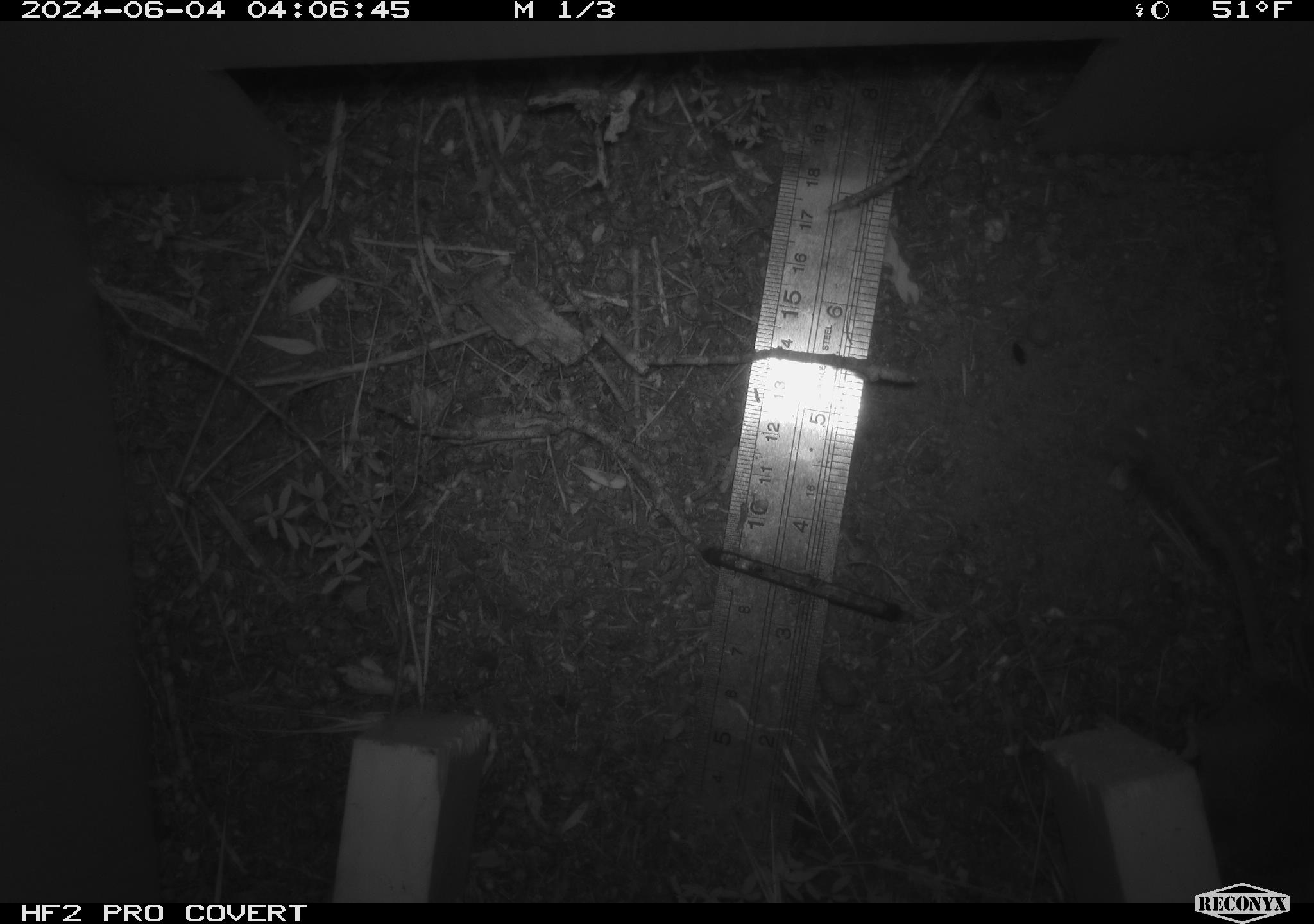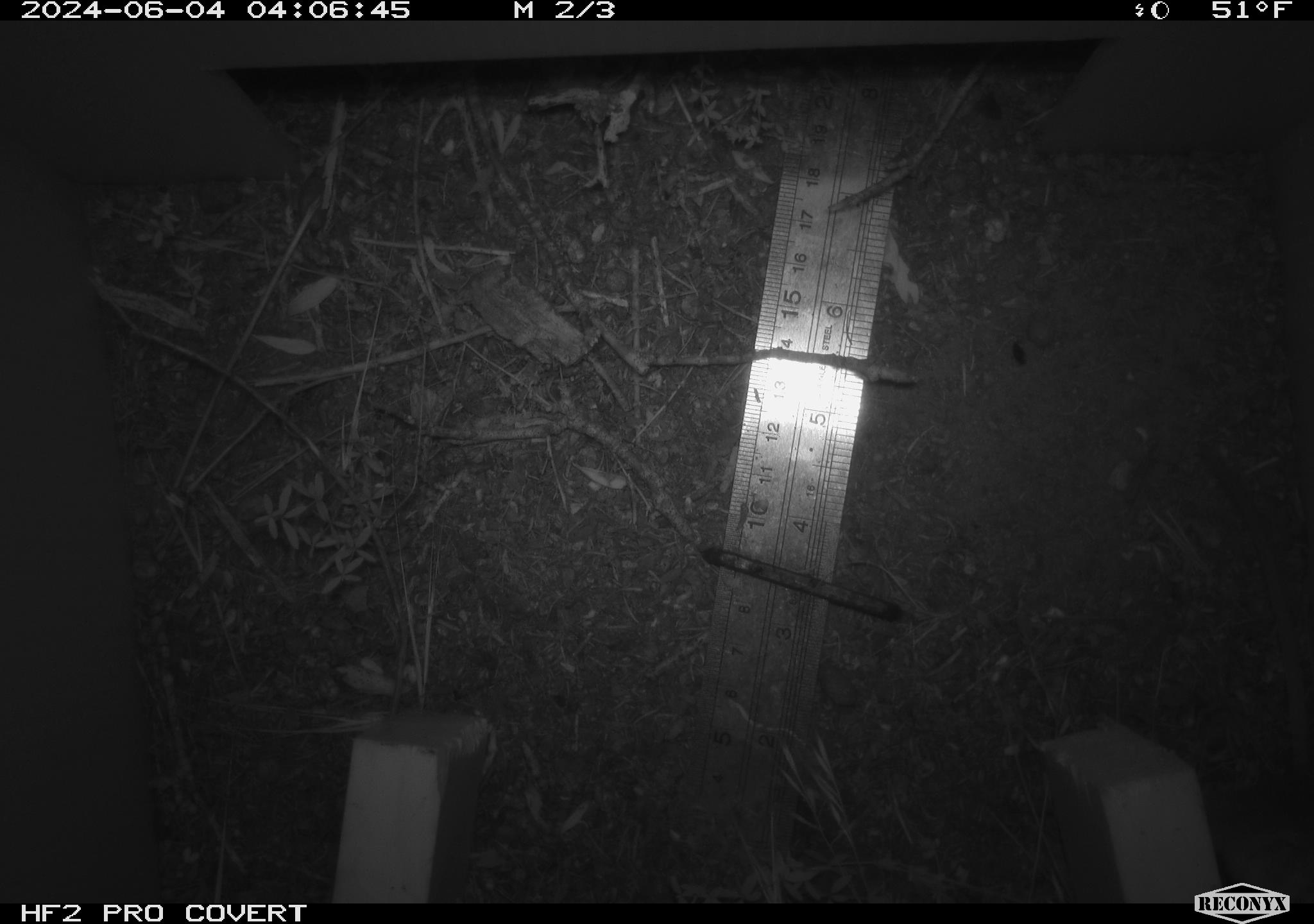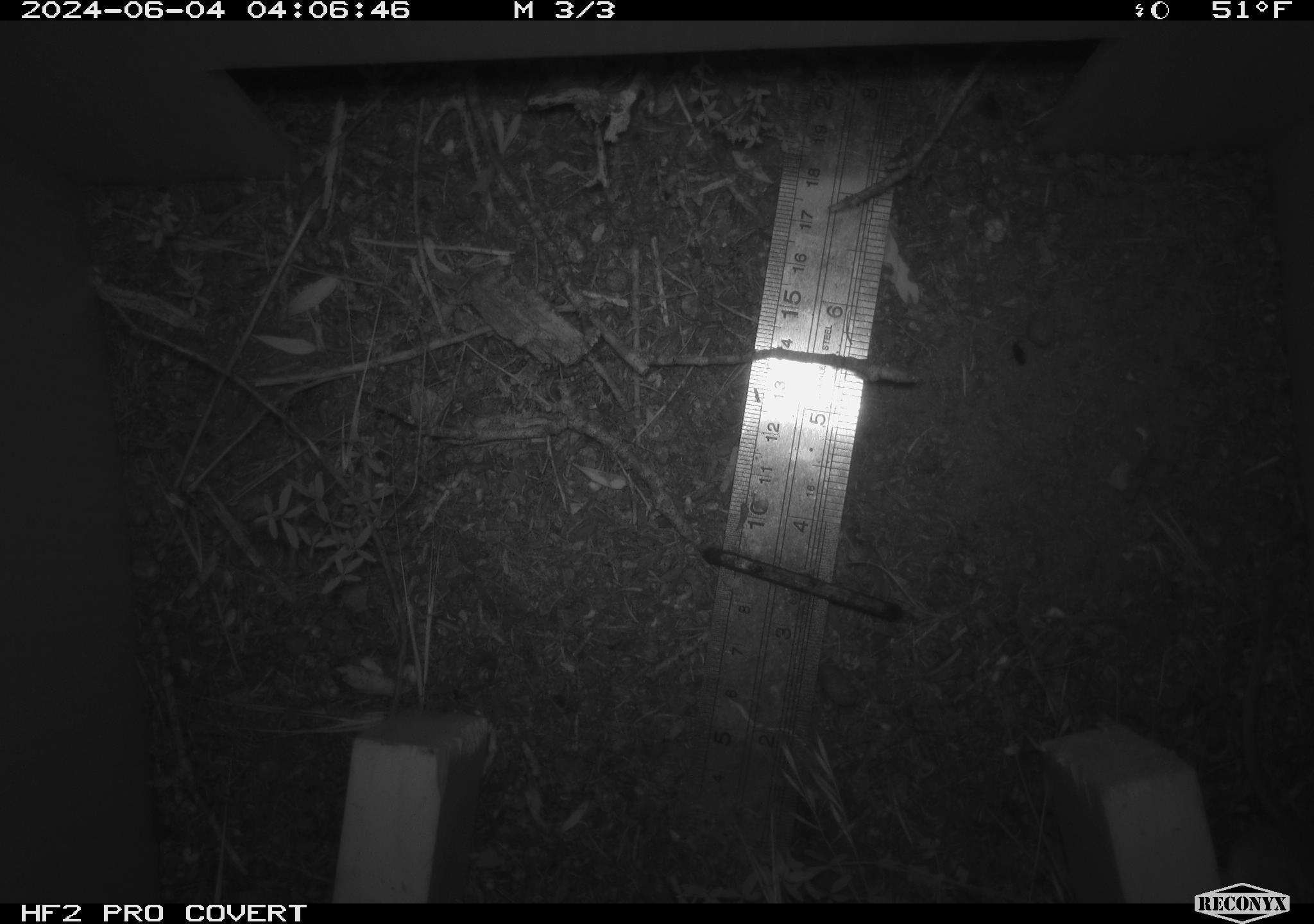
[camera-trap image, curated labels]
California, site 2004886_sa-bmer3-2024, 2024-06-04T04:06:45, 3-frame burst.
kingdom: Animalia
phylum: Chordata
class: Mammalia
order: Rodentia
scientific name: Rodentia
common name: mouse species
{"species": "mouse species (Rodentia)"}